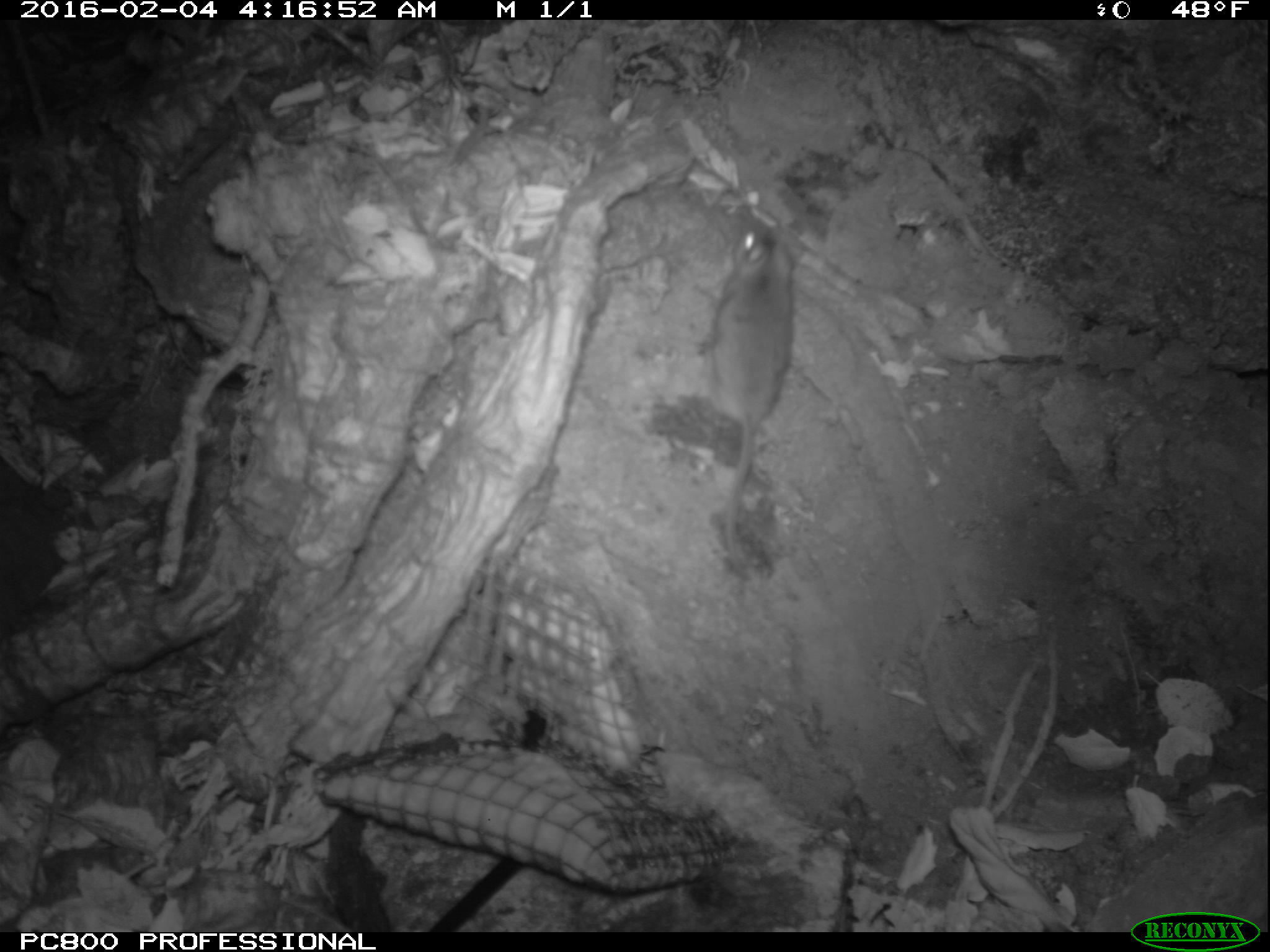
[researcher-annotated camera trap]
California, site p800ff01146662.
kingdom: Animalia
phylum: Chordata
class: Mammalia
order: Rodentia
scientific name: Rodentia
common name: rodent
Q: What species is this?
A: Rodent (Rodentia).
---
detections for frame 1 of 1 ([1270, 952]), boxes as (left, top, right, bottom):
rodent: (704, 208, 804, 581)